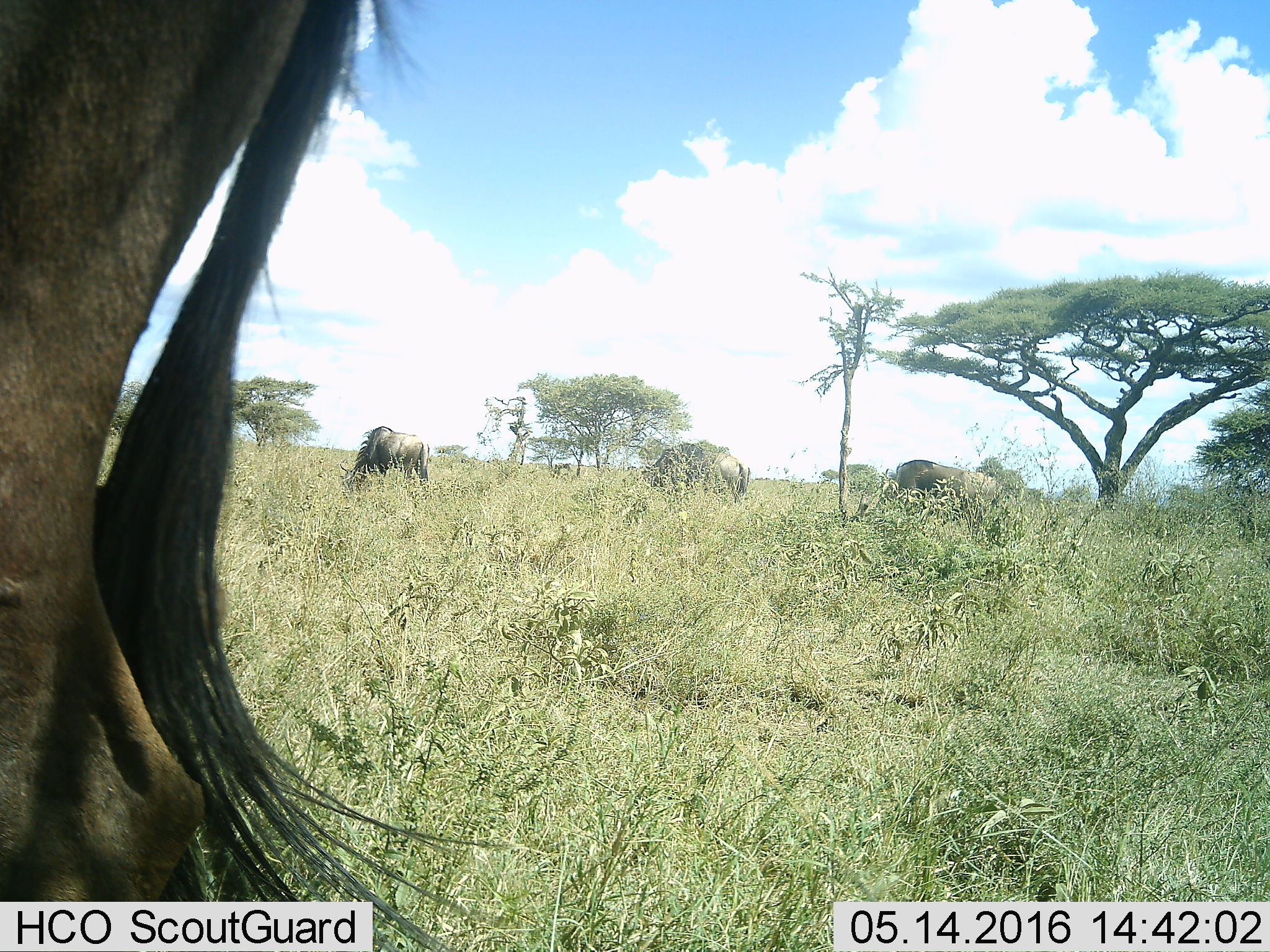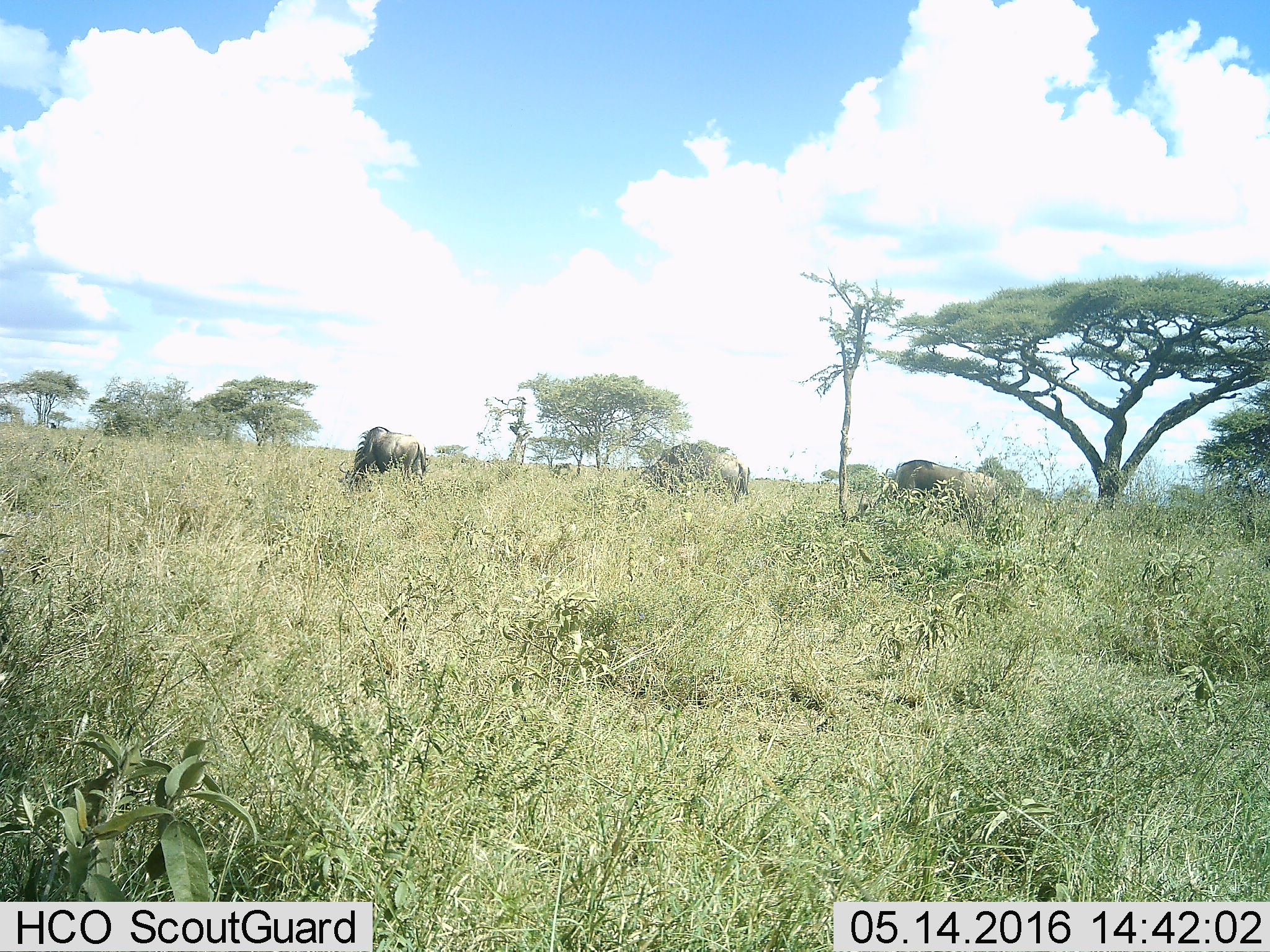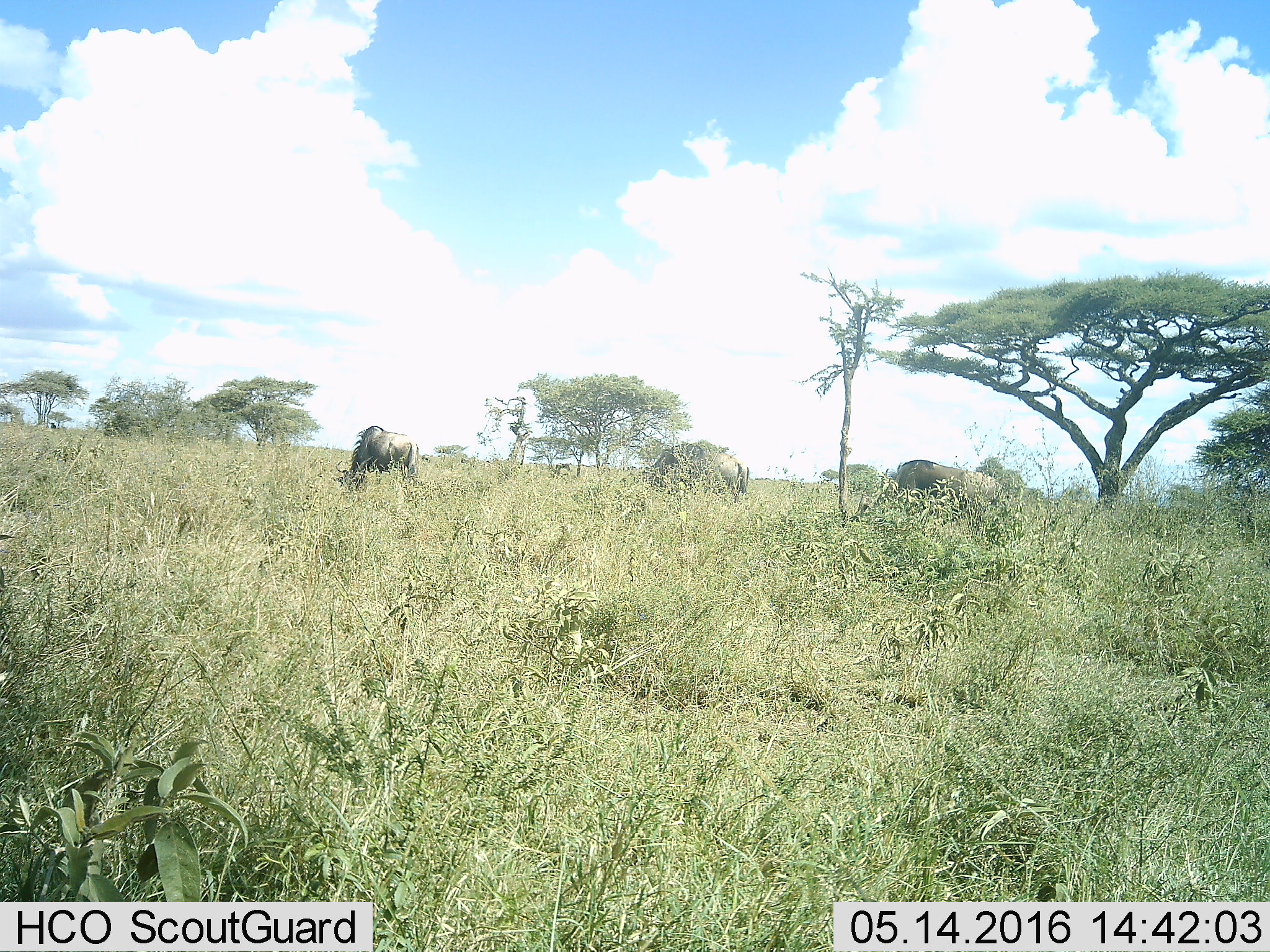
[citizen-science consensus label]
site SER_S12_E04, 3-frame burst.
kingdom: Animalia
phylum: Chordata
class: Mammalia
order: Artiodactyla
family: Bovidae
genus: Connochaetes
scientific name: Connochaetes taurinus taurinus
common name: blue wildebeest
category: wildebeestblue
Wildebeestblue (blue wildebeest) (Connochaetes taurinus taurinus), count 4. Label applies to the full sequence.